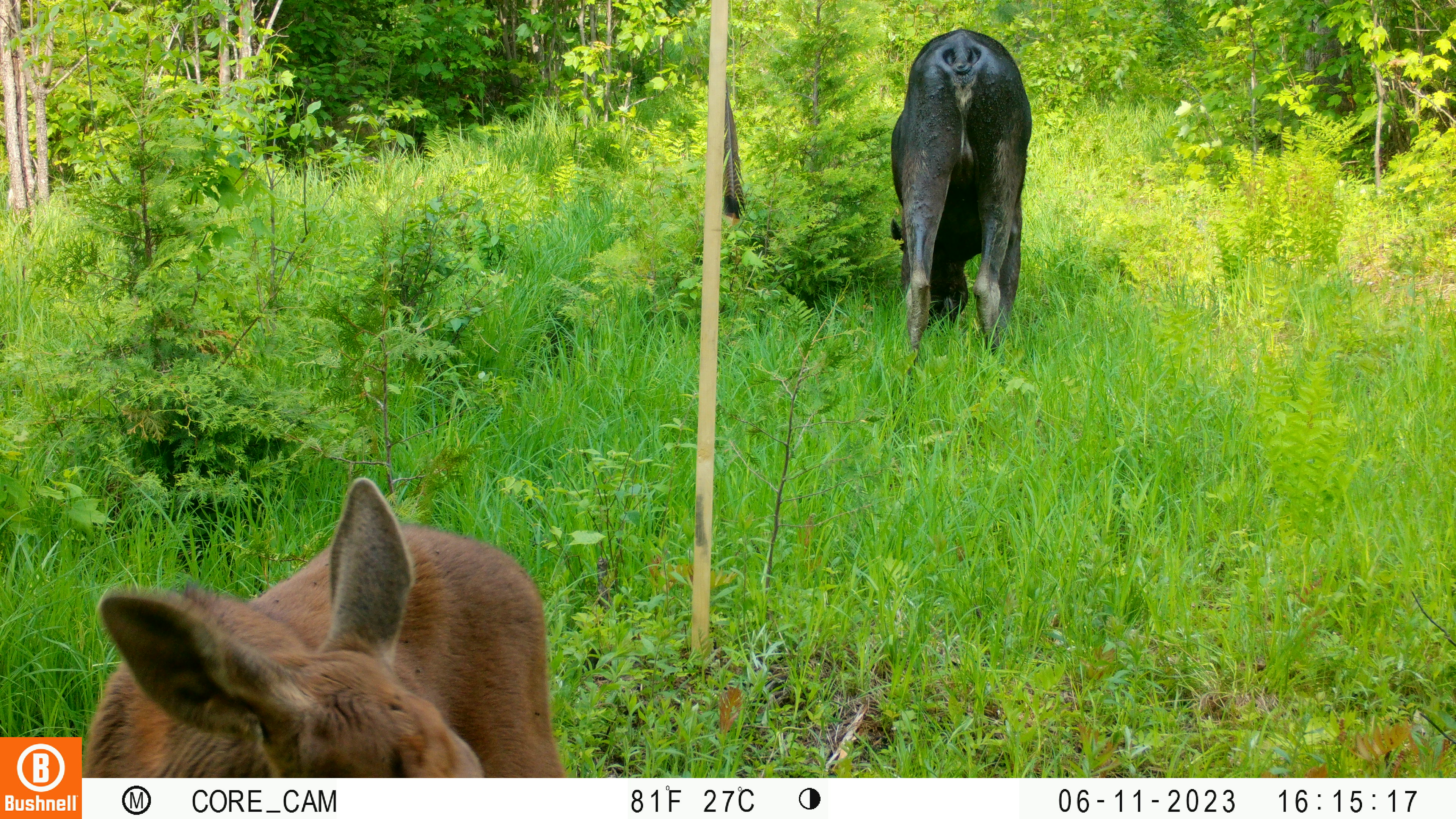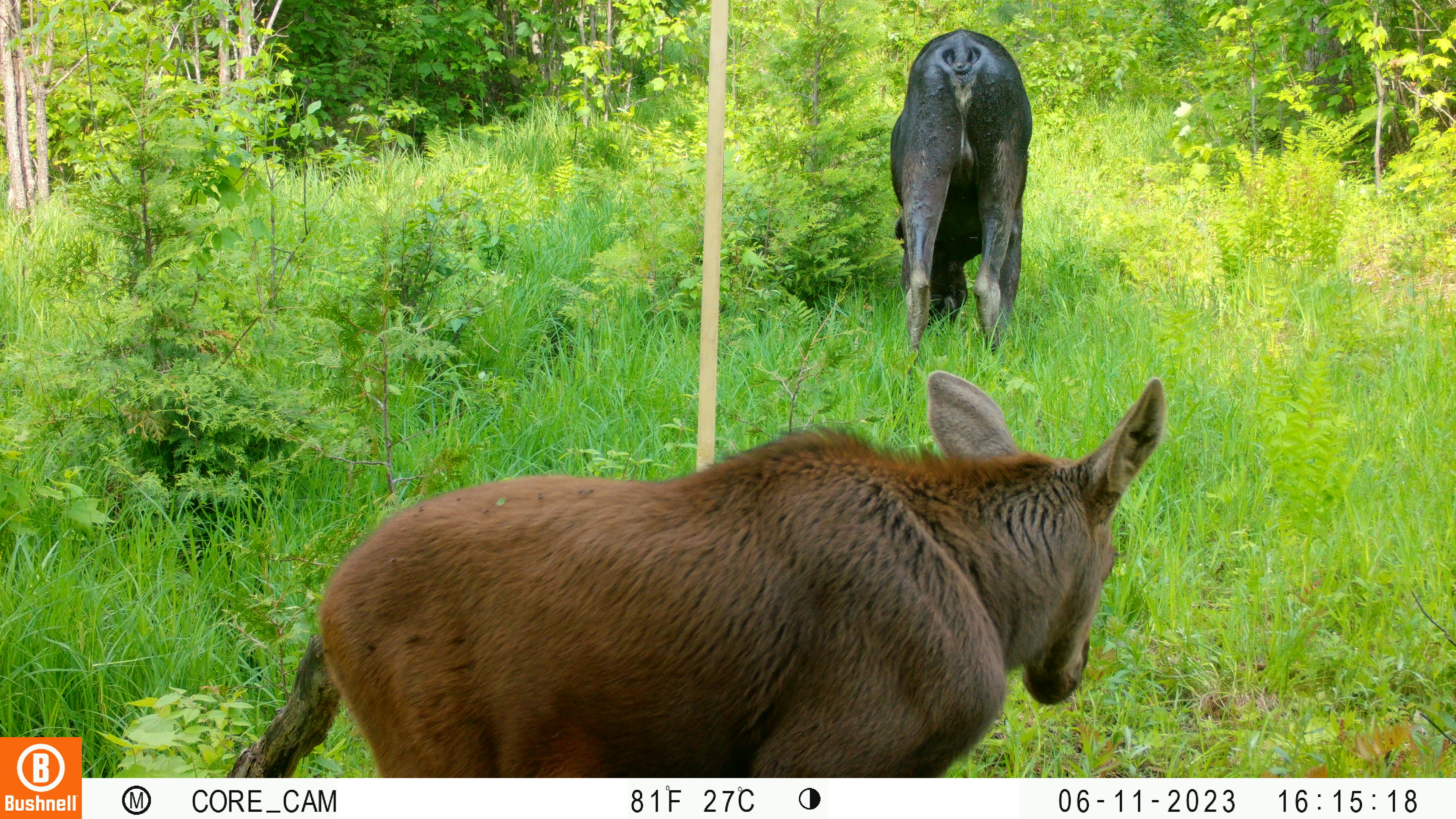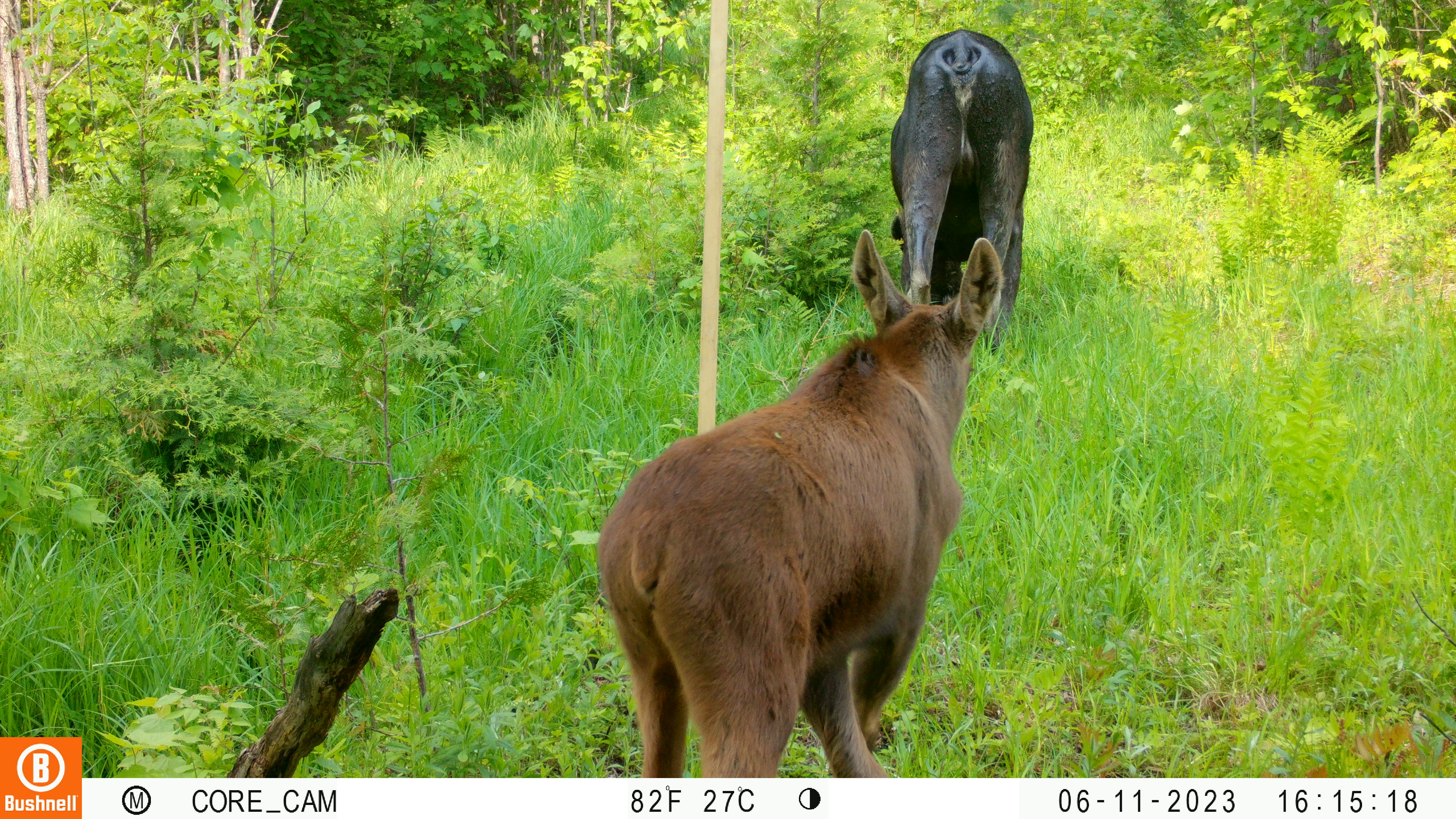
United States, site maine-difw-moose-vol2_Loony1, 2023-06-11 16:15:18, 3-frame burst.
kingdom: Animalia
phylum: Chordata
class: Mammalia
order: Artiodactyla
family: Cervidae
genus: Alces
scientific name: Alces alces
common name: moose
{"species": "moose (Alces alces)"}